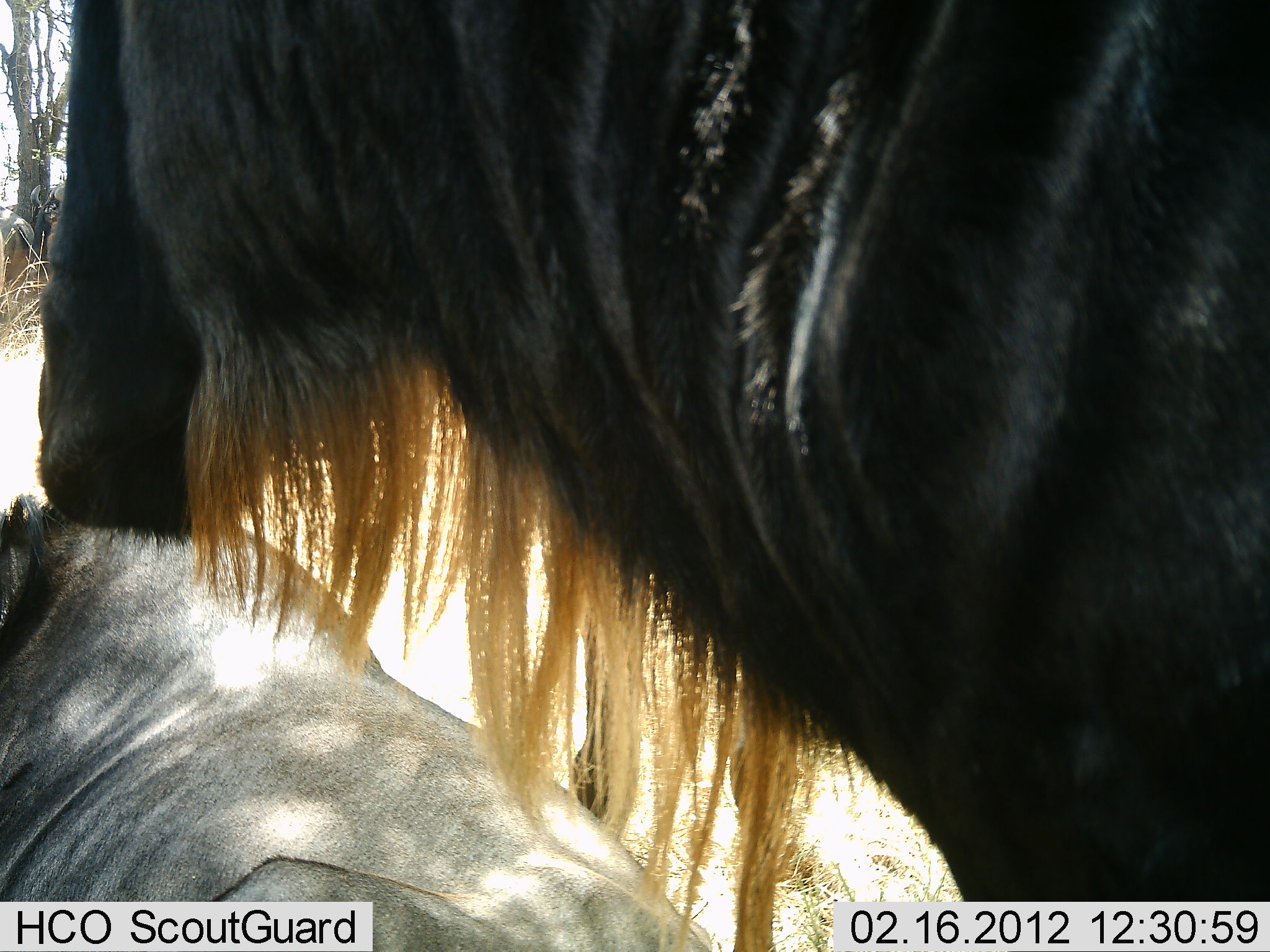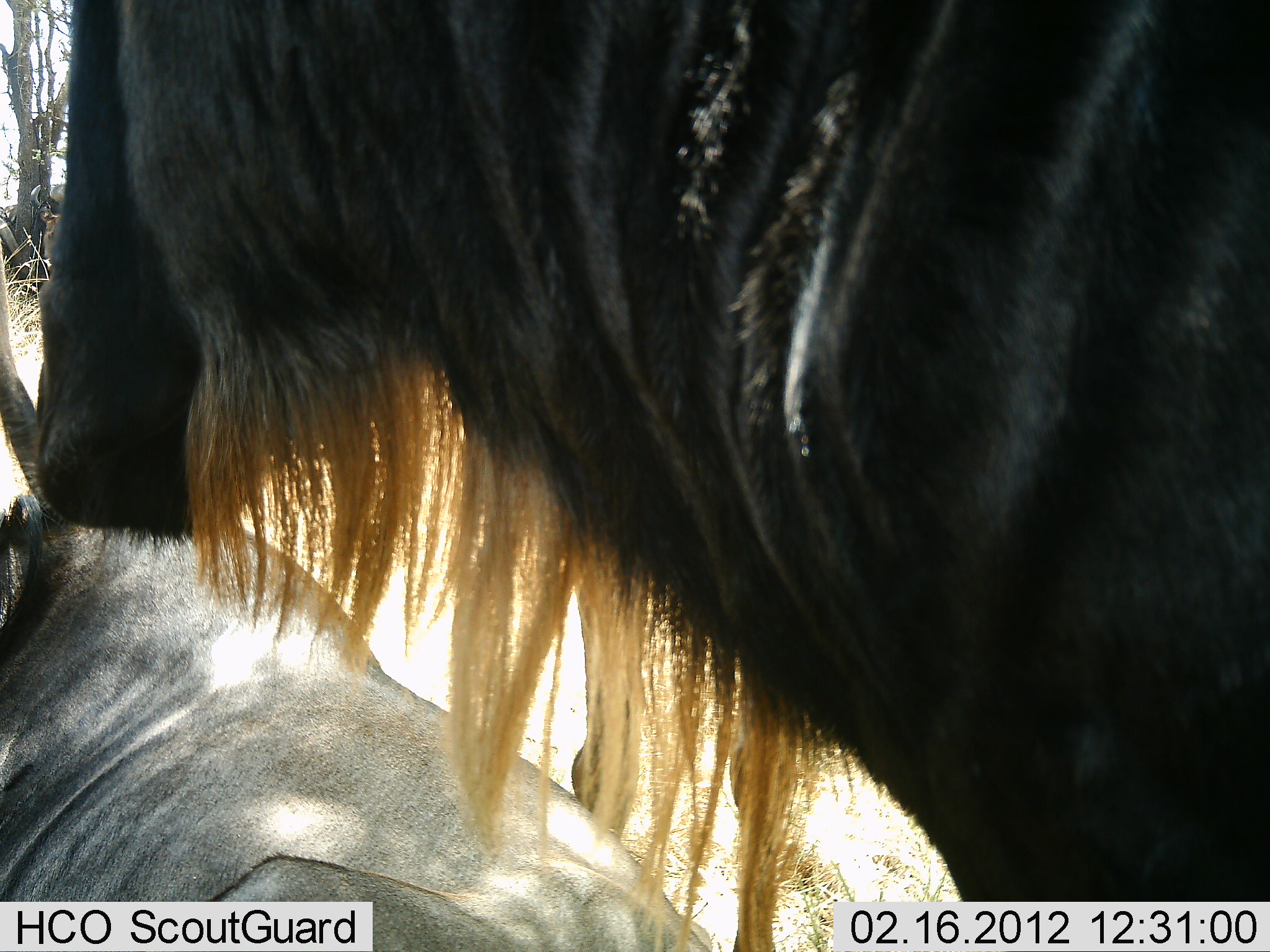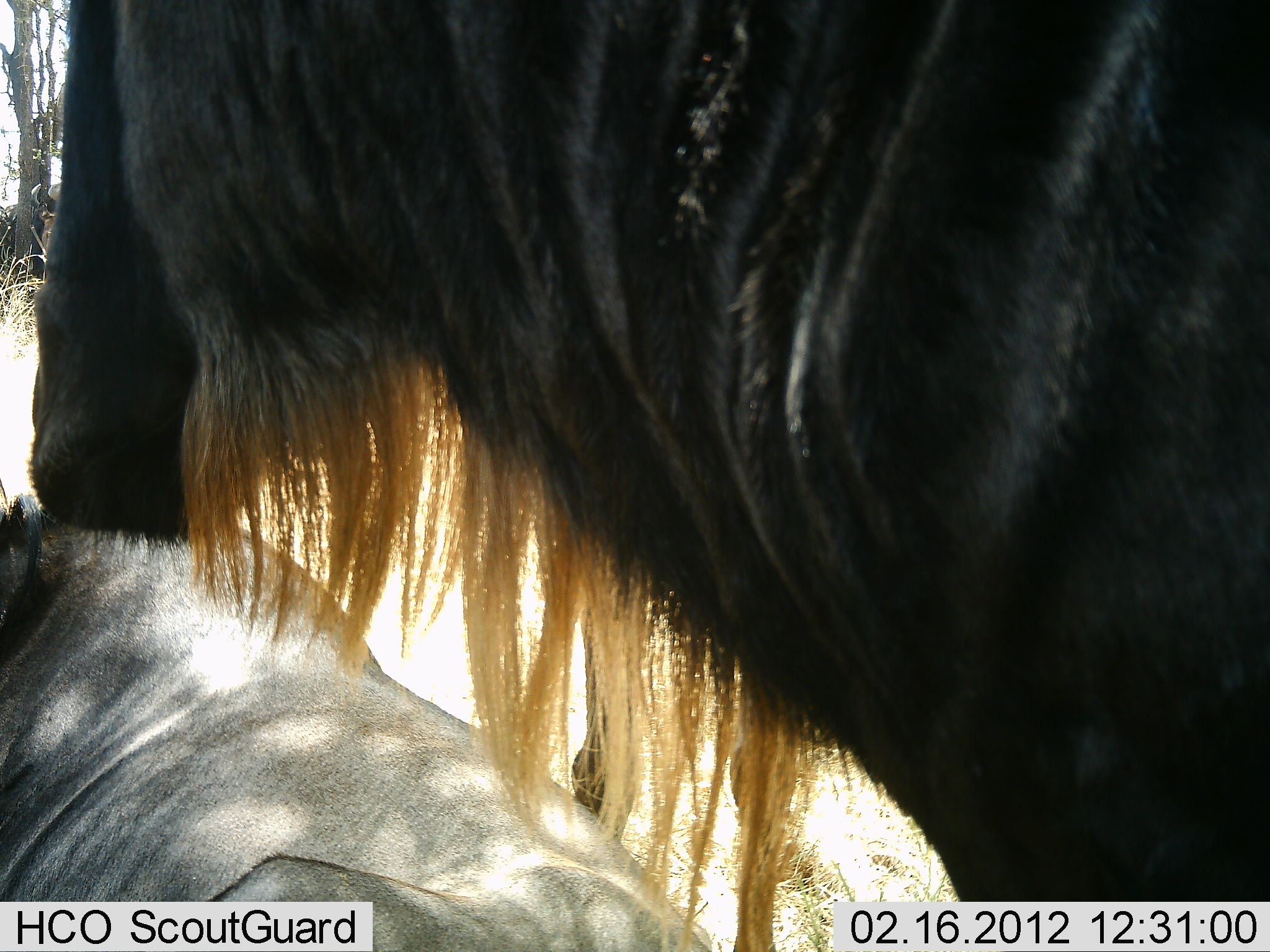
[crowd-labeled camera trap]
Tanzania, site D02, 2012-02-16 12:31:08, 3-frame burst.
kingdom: Animalia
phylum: Chordata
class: Mammalia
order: Artiodactyla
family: Bovidae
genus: Connochaetes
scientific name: Connochaetes taurinus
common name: blue wildebeest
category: wildebeest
Wildebeest (blue wildebeest) (Connochaetes taurinus), count 2. Behavior (volunteer vote fractions): standing 72%, resting 84%, moving 9%, interacting 6%. Young present (vote fraction): 0%. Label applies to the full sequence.